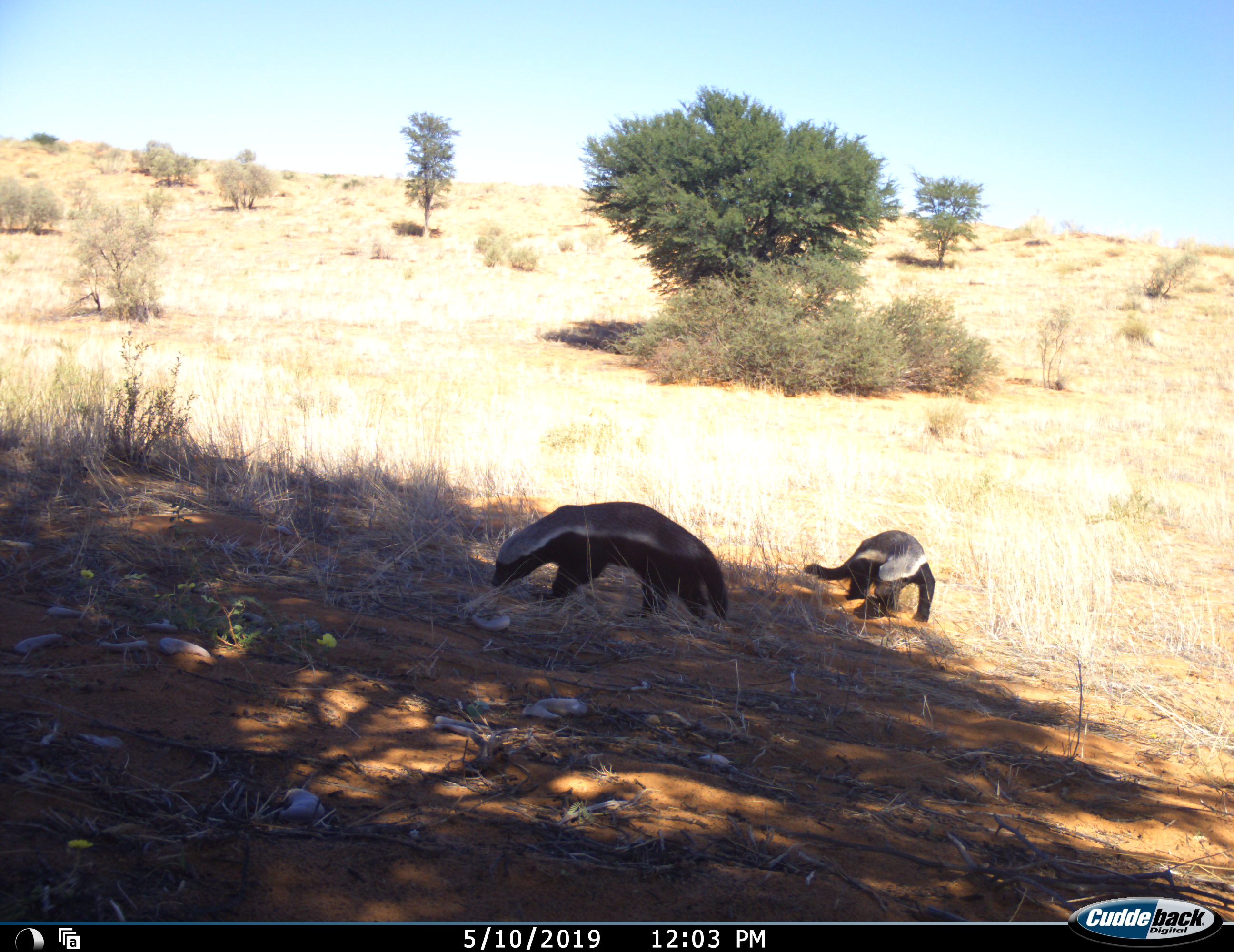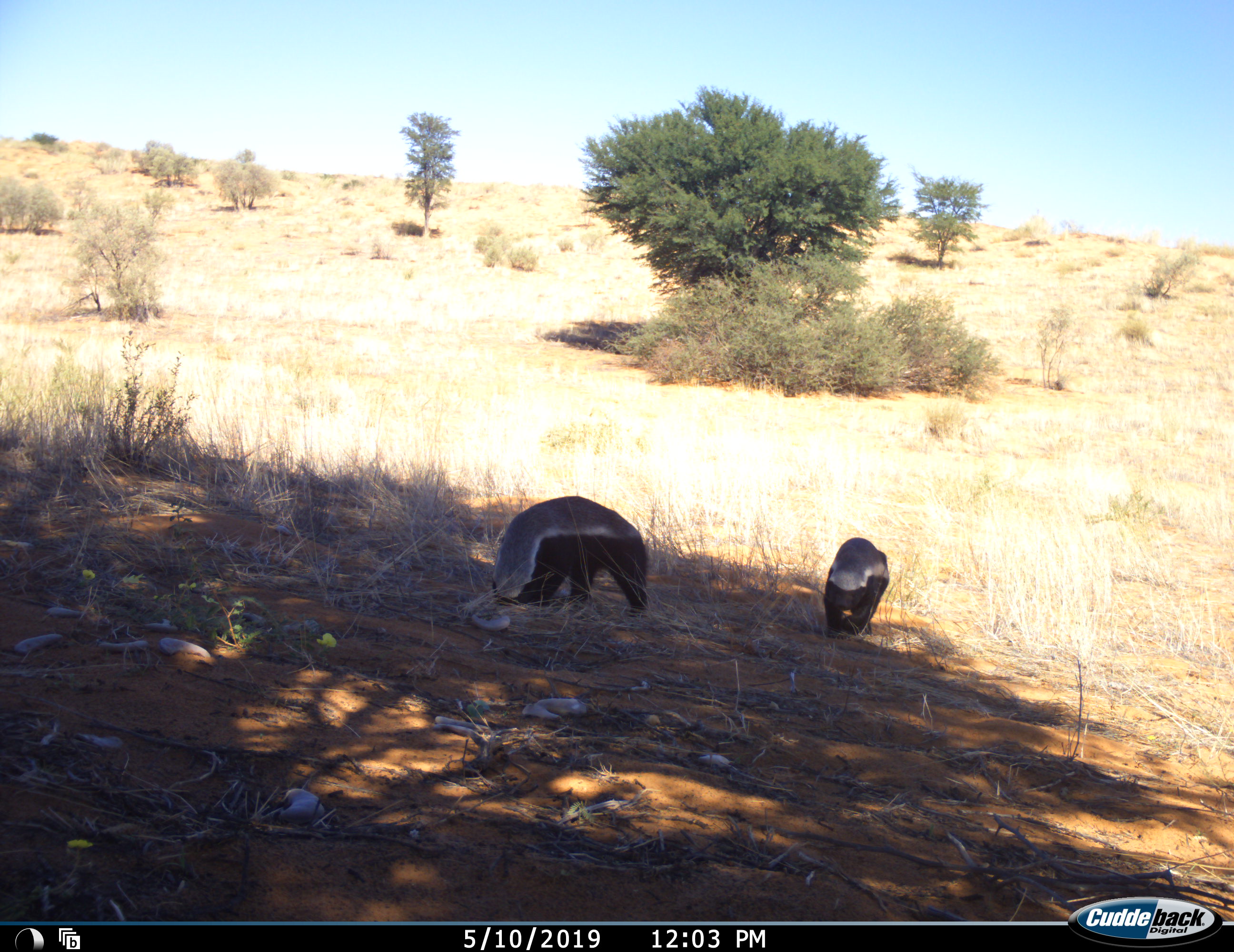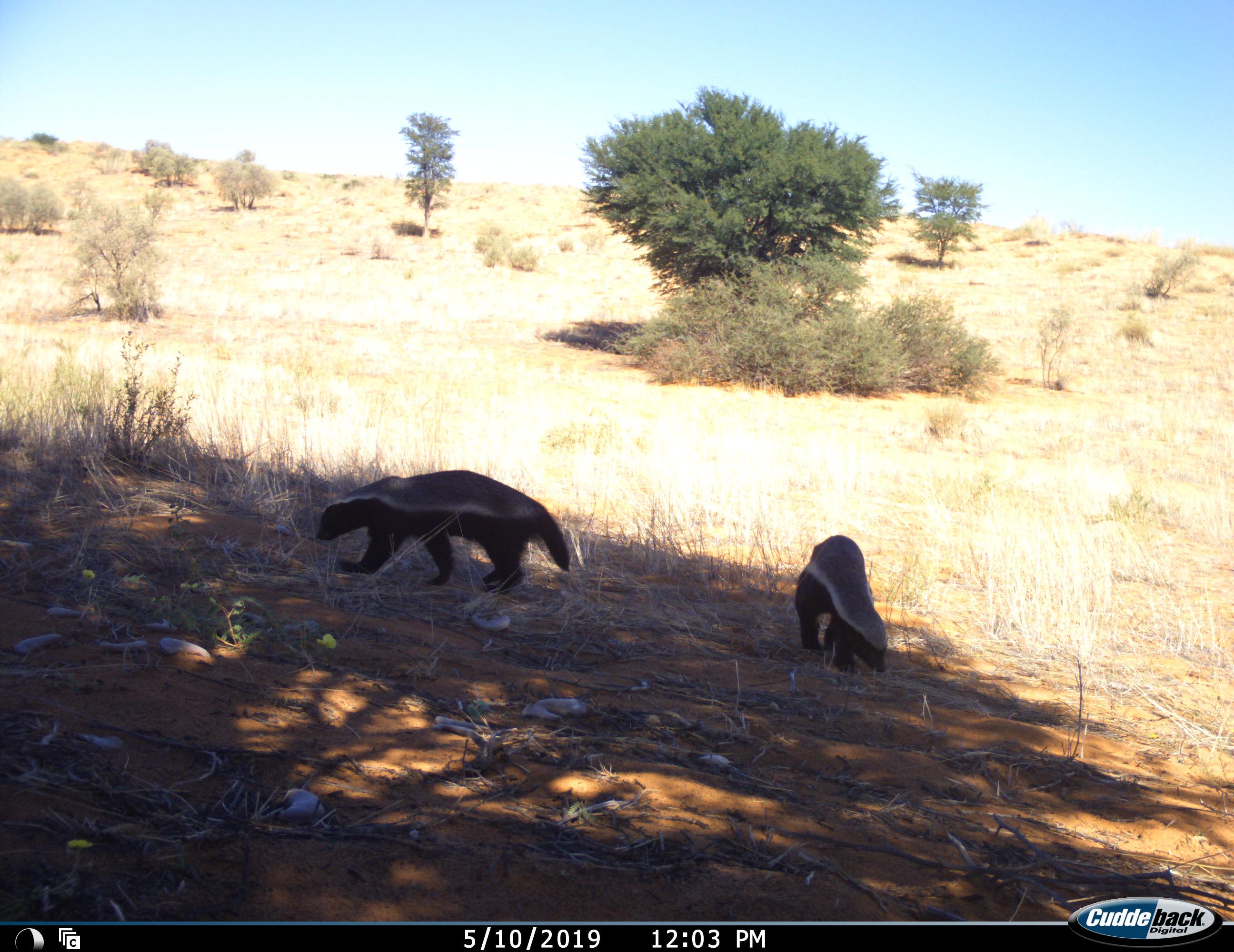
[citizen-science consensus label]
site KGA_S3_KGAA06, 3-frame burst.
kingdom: Animalia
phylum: Chordata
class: Mammalia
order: Carnivora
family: Mustelidae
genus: Mellivora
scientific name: Mellivora capensis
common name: honey badger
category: honeybadger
Honeybadger (honey badger) (Mellivora capensis), count 2. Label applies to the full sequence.